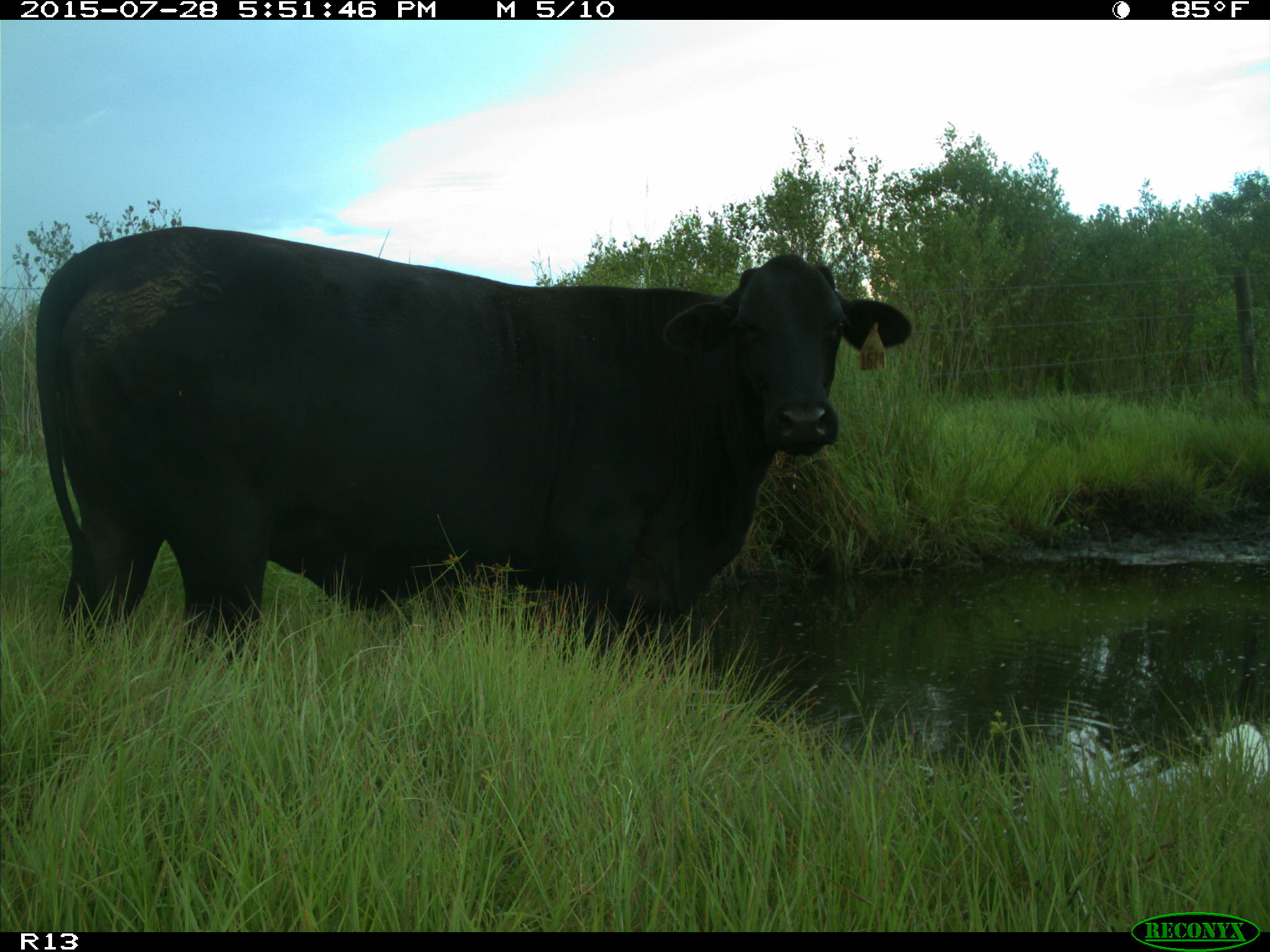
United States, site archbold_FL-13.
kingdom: Animalia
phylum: Chordata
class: Mammalia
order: Artiodactyla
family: Bovidae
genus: Bos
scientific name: Bos taurus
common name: domestic cow